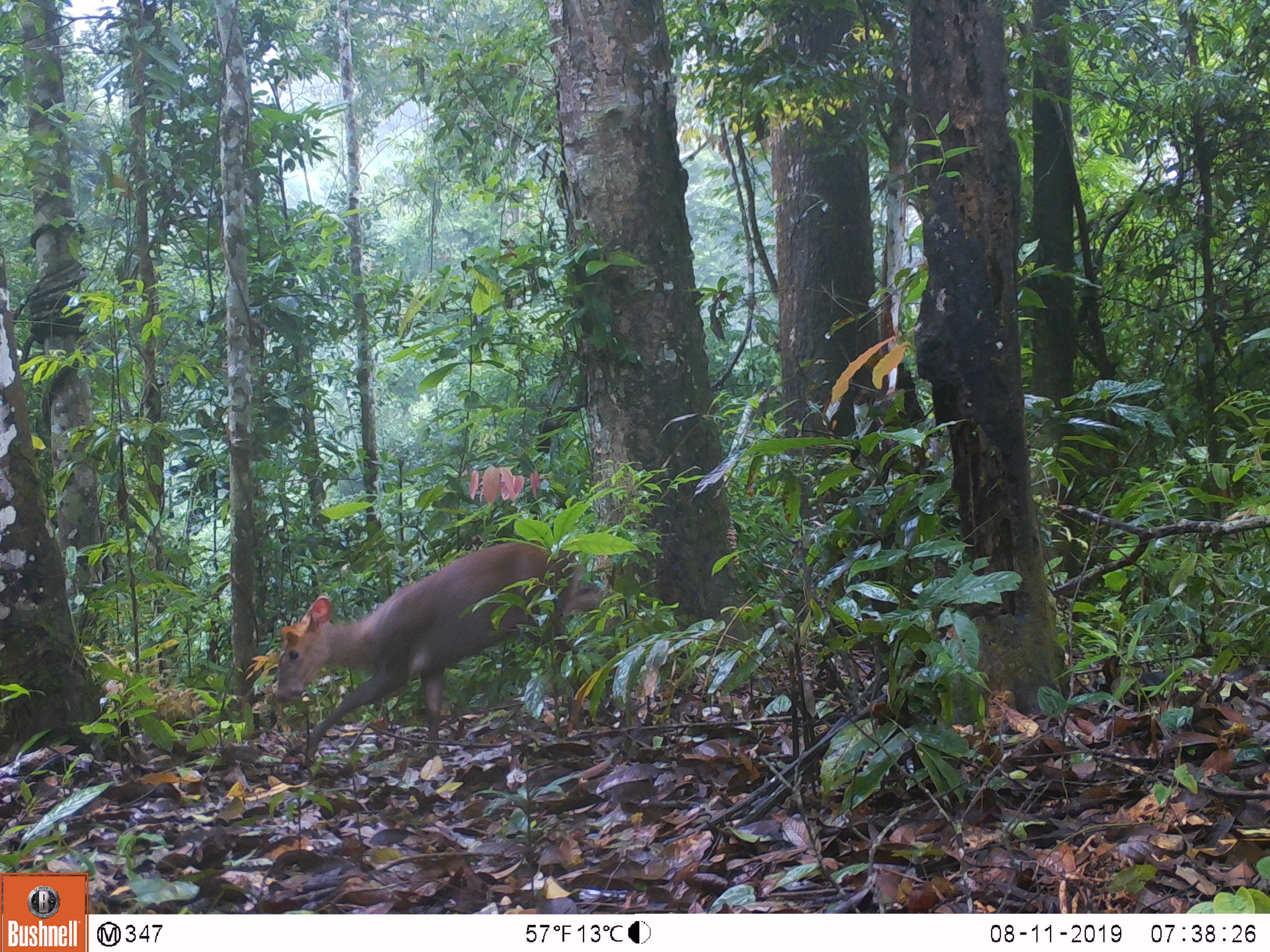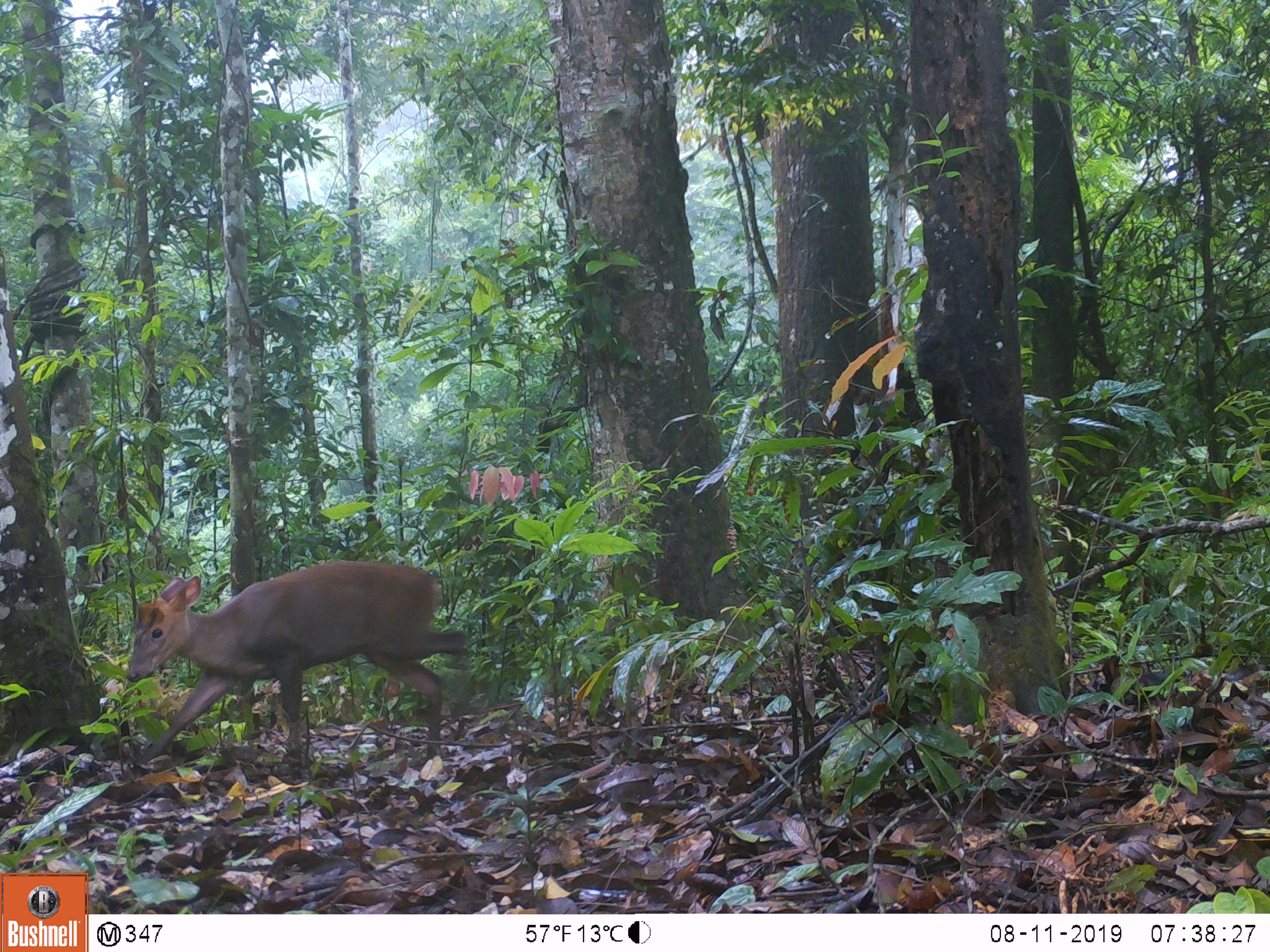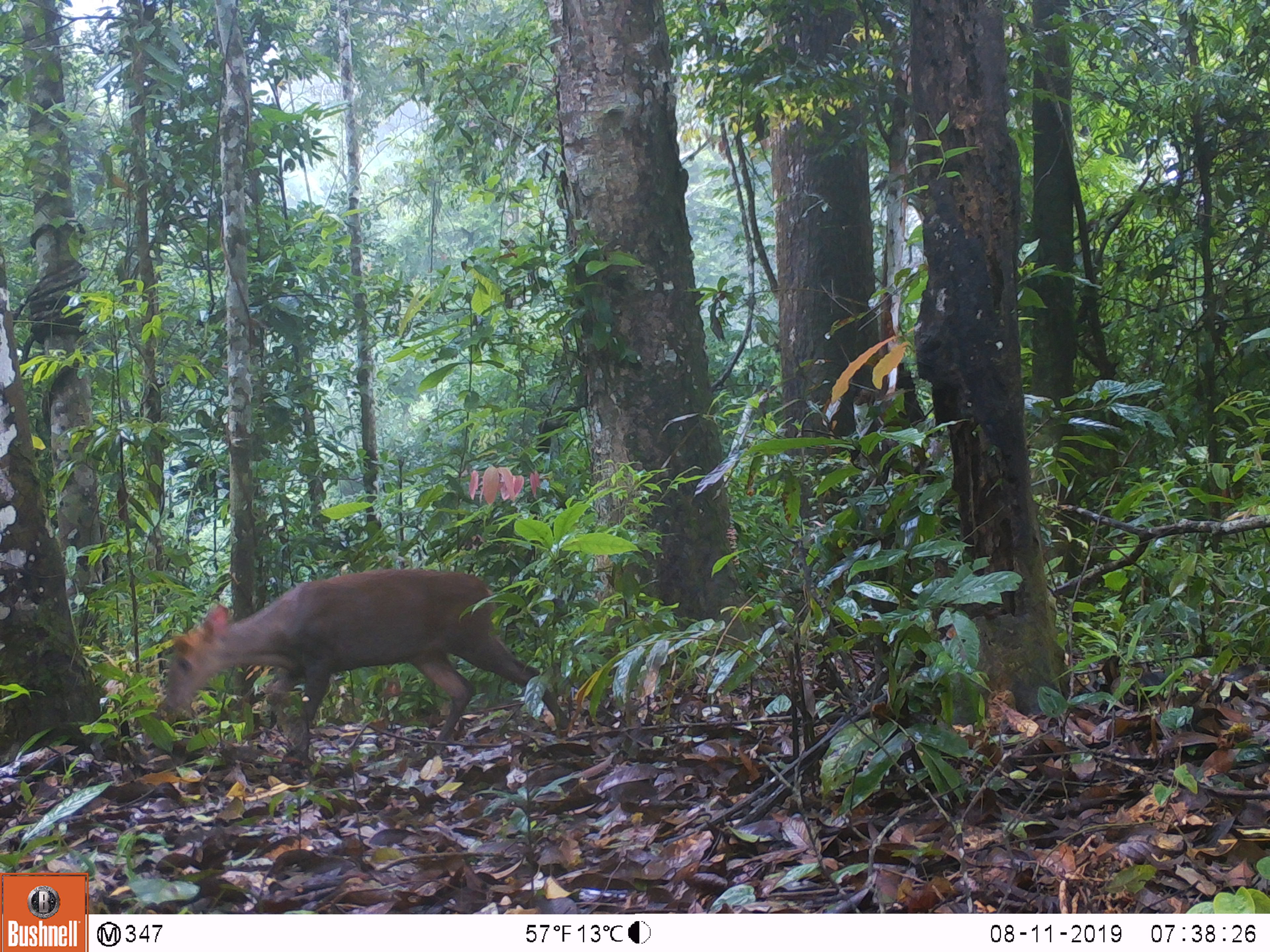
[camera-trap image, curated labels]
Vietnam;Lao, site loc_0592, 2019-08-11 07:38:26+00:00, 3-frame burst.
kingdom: Animalia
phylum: Chordata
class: Mammalia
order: Artiodactyla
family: Cervidae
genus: Muntiacus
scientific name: Muntiacus rooseveltorum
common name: roosevelt's muntjac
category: roosevelts muntjac group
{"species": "roosevelts muntjac group (roosevelt's muntjac) (Muntiacus rooseveltorum)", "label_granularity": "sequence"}